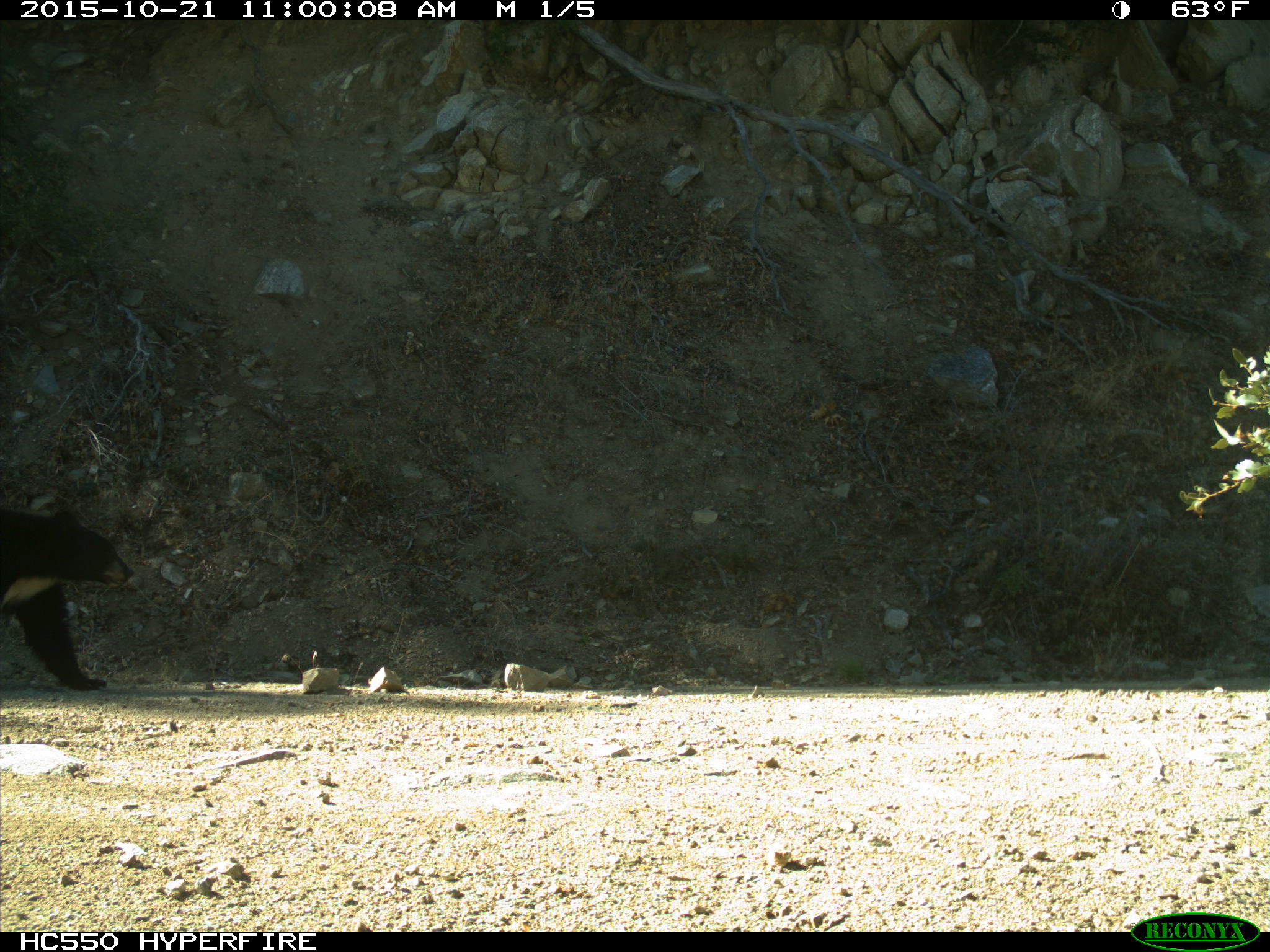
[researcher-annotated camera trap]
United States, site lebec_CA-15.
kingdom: Animalia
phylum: Chordata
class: Mammalia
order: Carnivora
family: Ursidae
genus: Ursus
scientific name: Ursus americanus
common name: american black bear